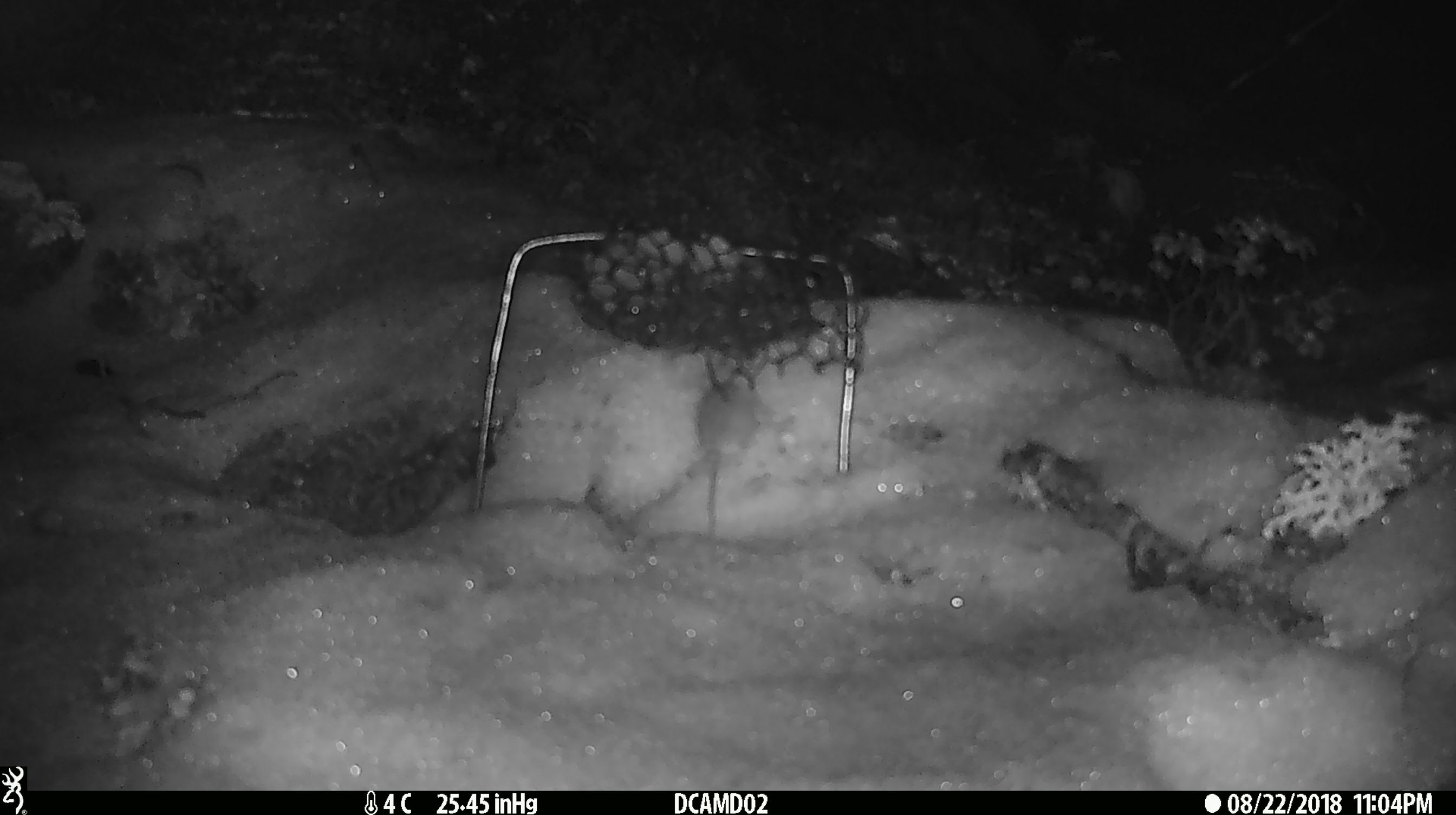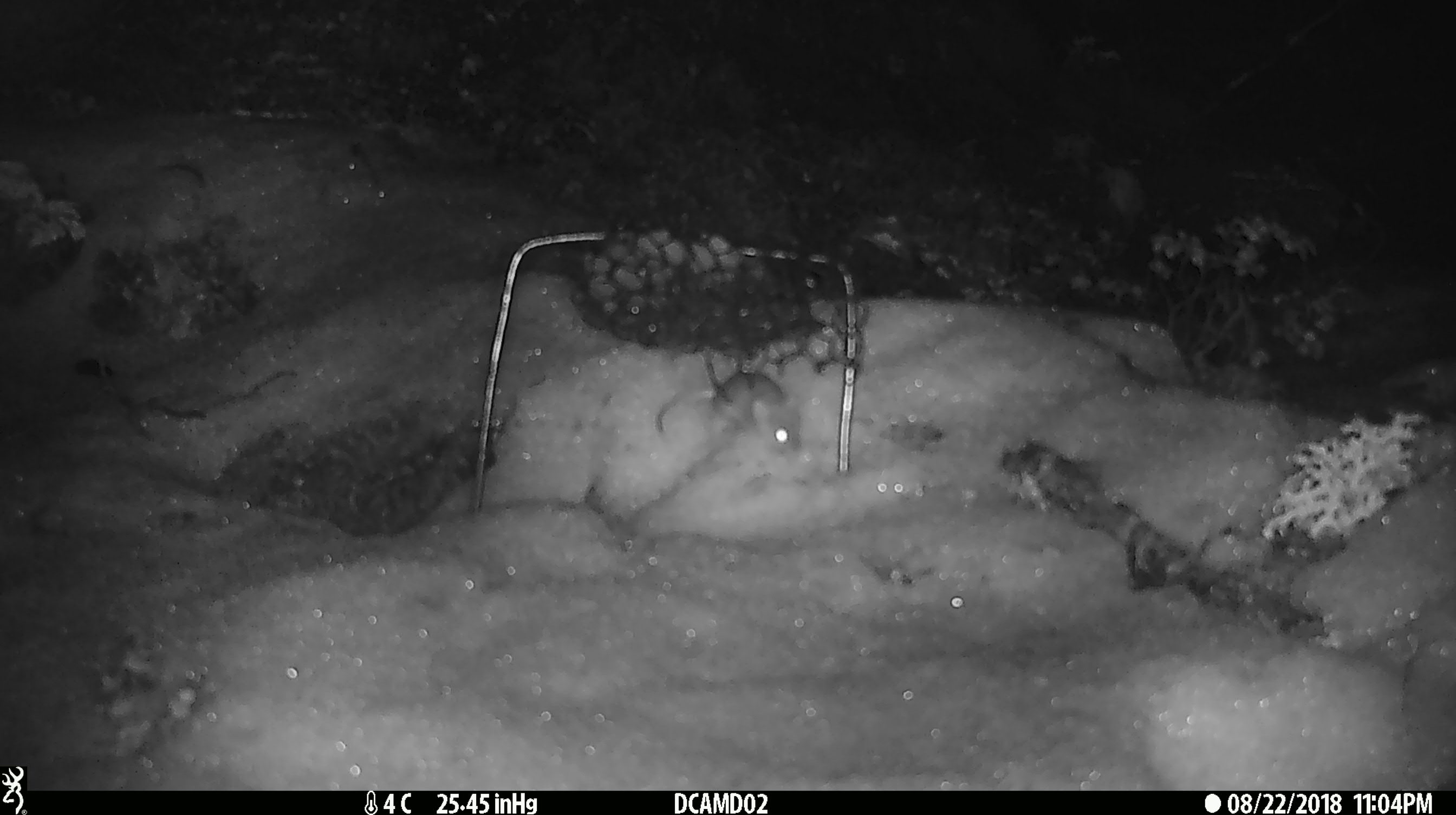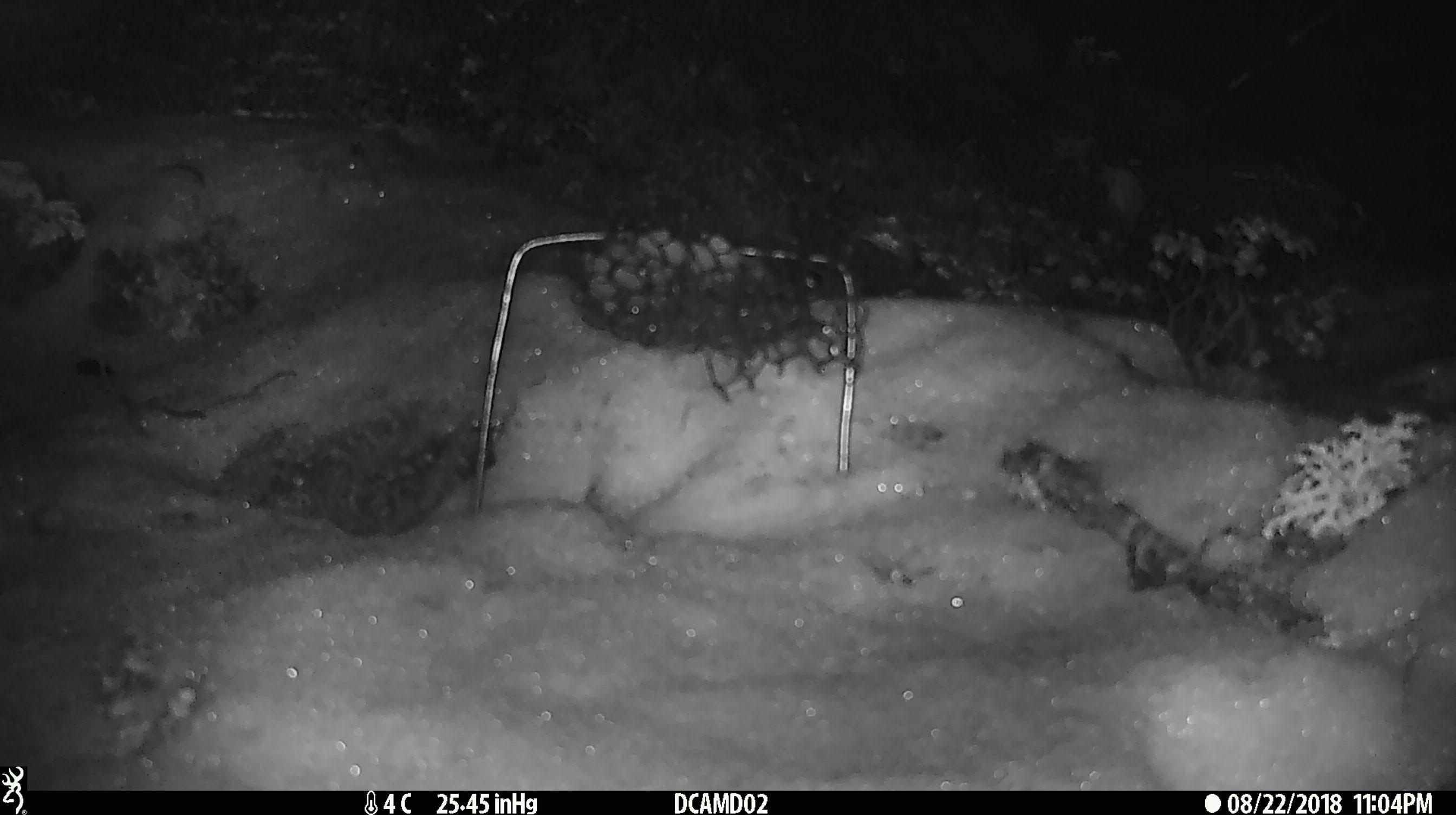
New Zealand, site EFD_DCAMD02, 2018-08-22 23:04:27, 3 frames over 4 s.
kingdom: Animalia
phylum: Chordata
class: Mammalia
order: Rodentia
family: Muridae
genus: Mus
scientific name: Mus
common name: mouse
Mouse (Mus).